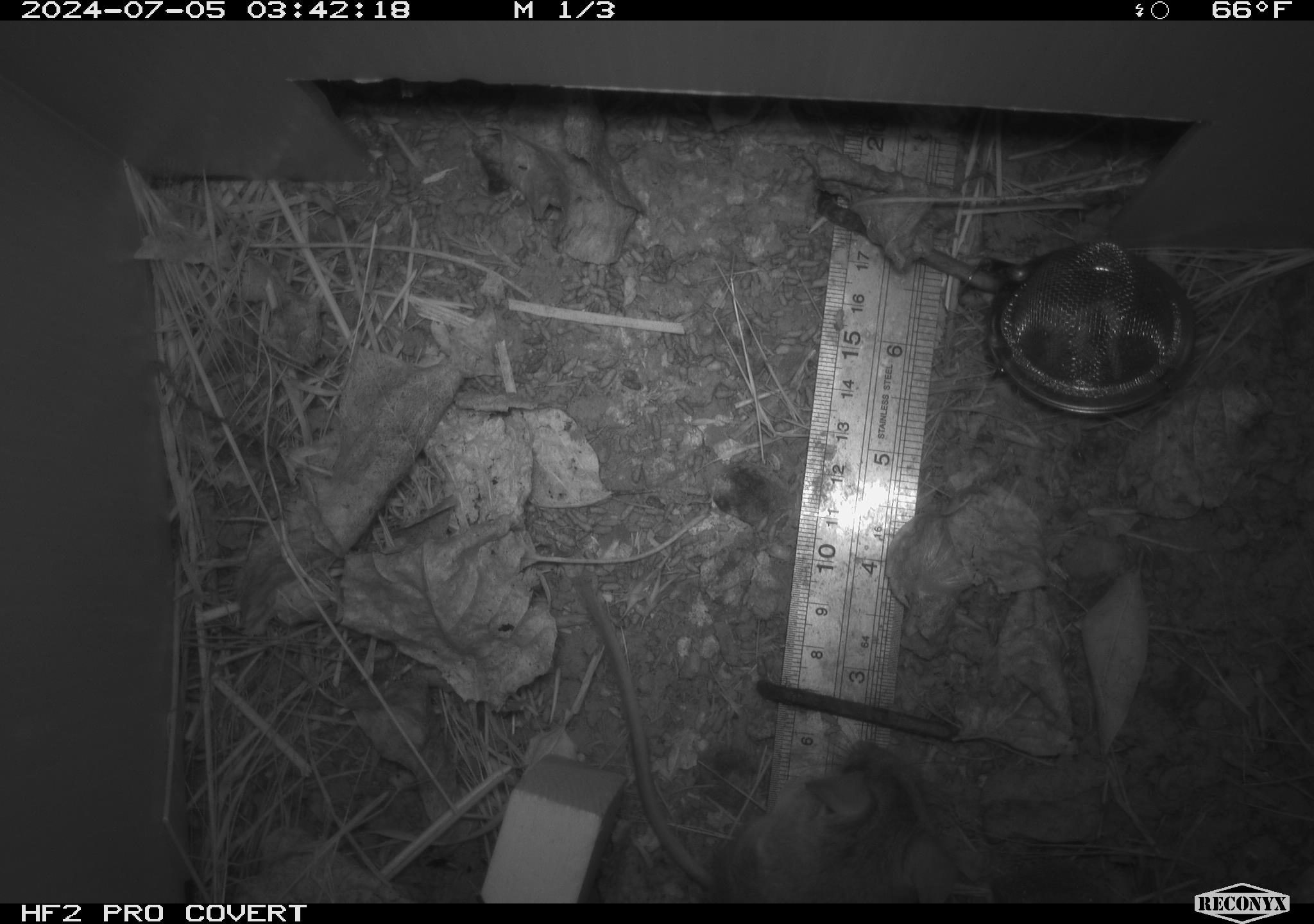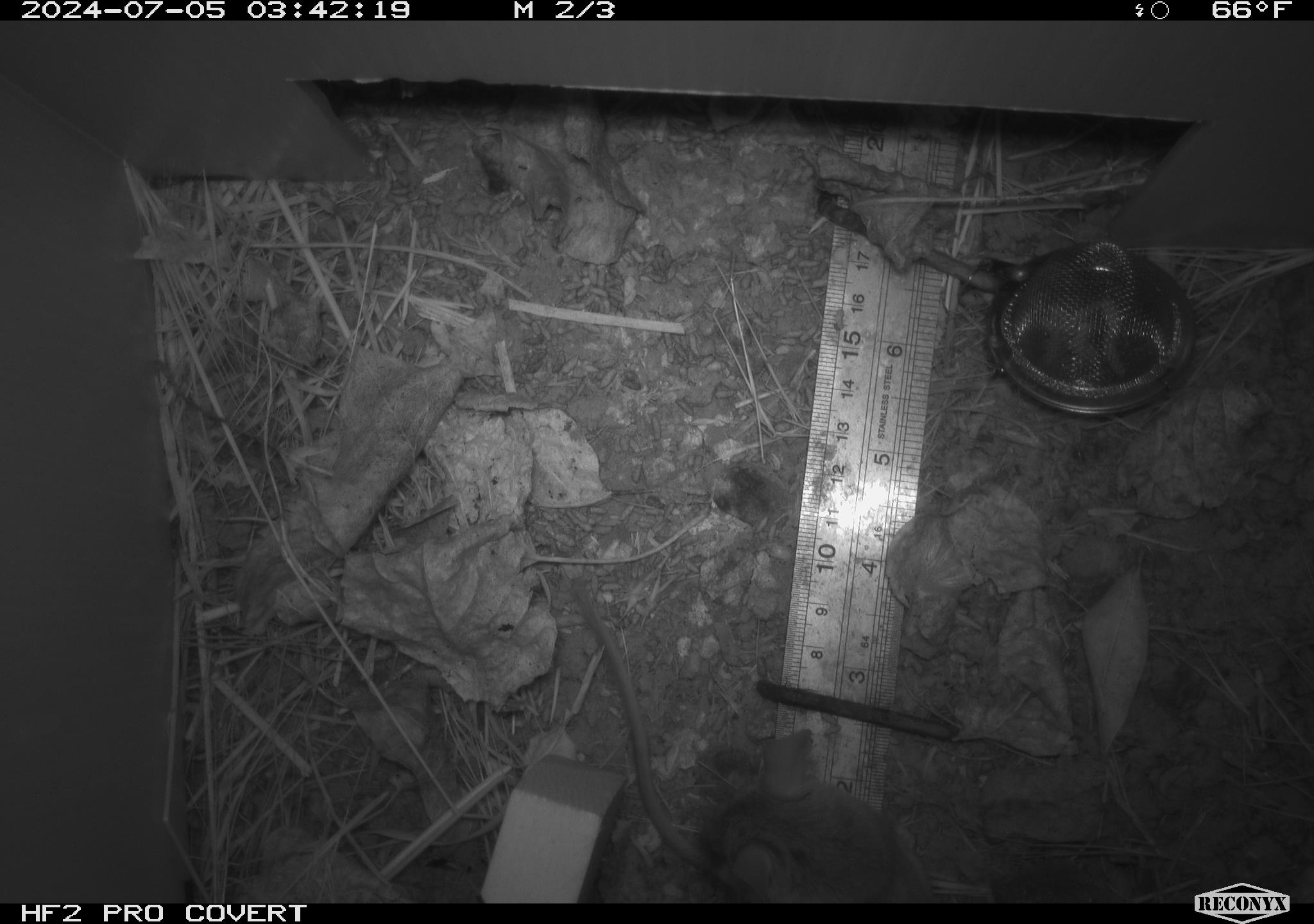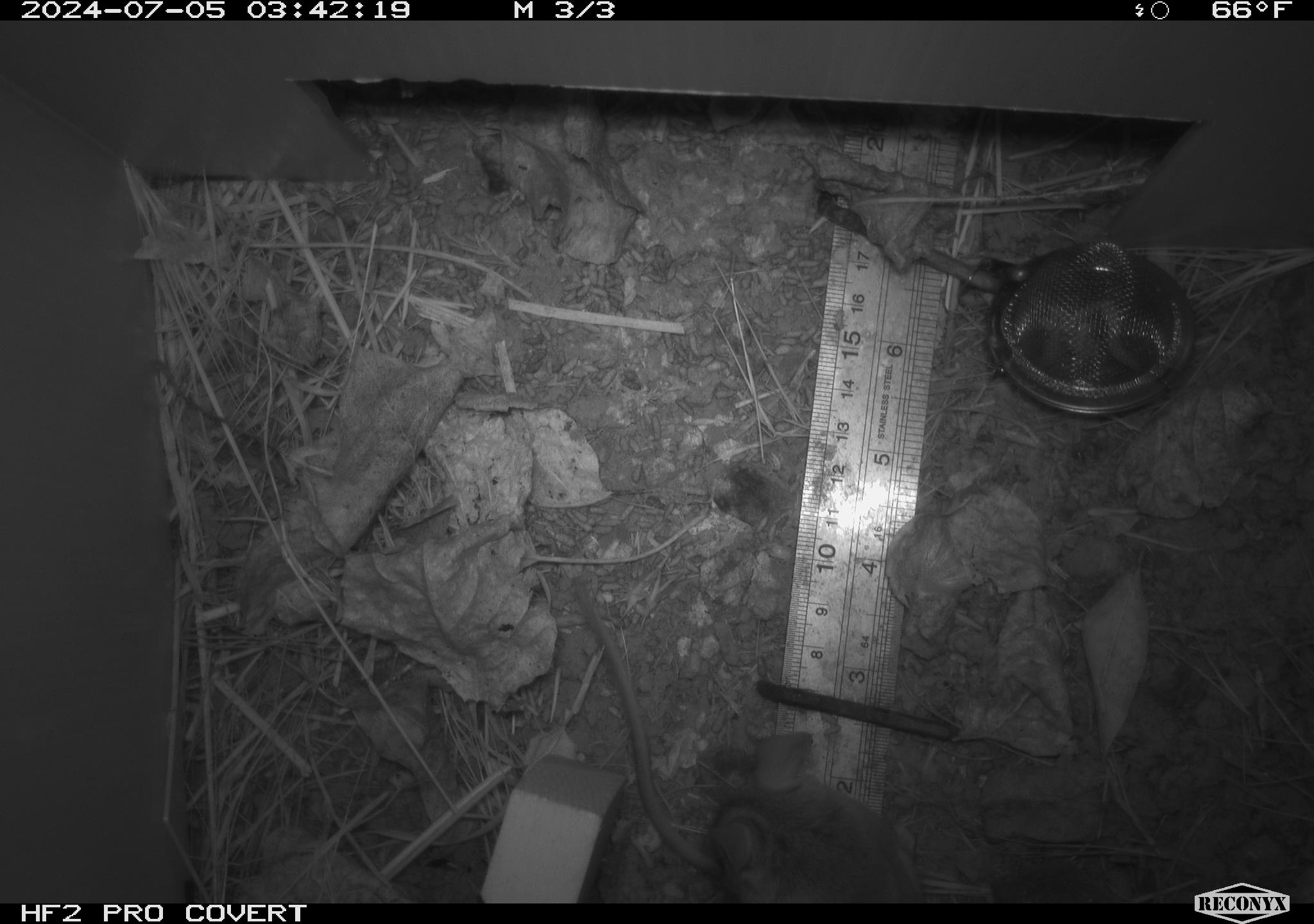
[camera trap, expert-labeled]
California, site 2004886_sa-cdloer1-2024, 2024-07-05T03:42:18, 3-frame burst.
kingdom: Animalia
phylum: Chordata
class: Mammalia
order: Rodentia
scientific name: Rodentia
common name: mouse species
Mouse species (Rodentia).